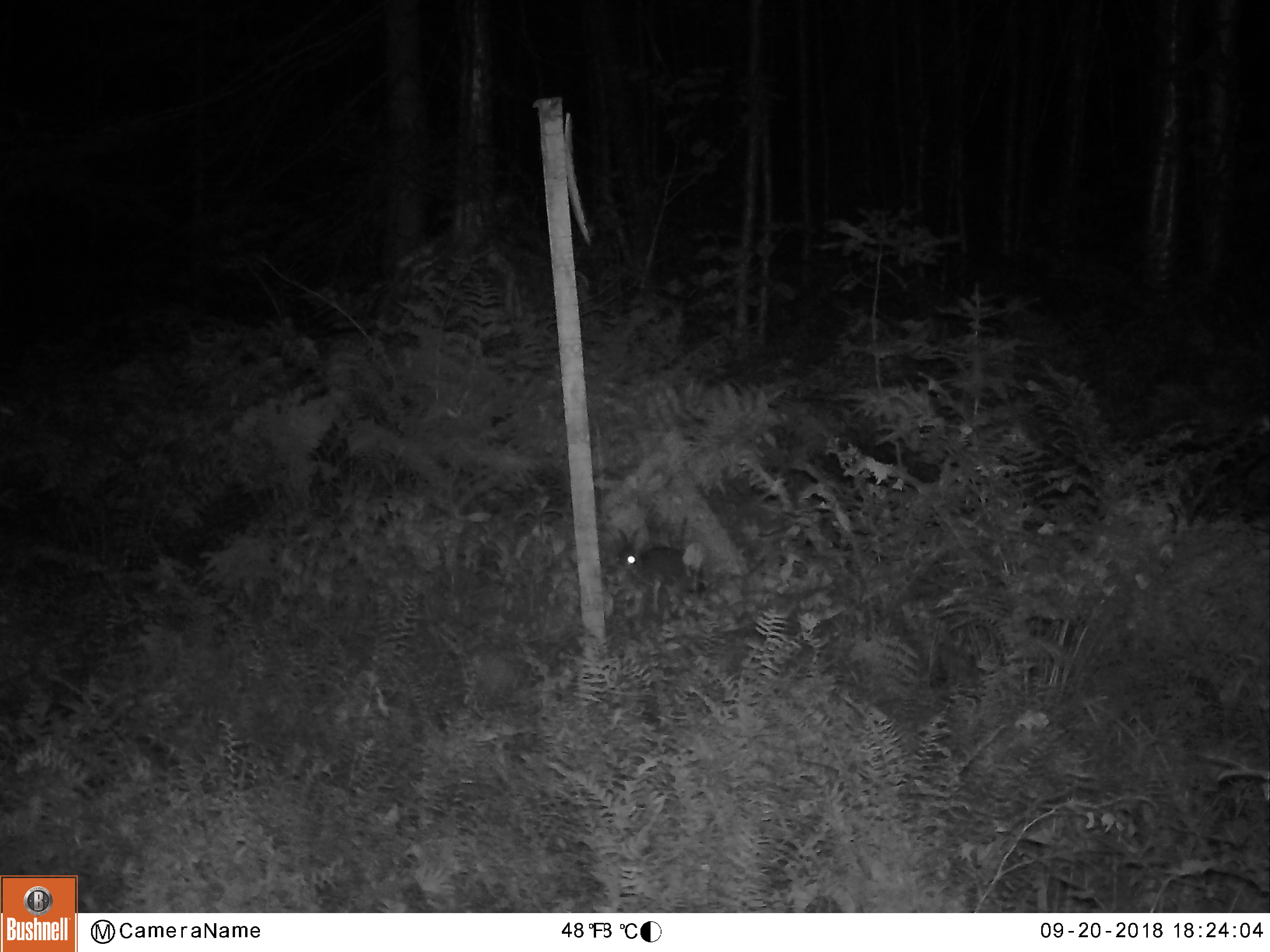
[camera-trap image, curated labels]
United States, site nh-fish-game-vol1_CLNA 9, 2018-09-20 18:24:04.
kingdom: Animalia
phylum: Chordata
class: Mammalia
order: Lagomorpha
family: Leporidae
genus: Lepus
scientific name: Lepus americanus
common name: snowshoe hare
Snowshoe hare (Lepus americanus).